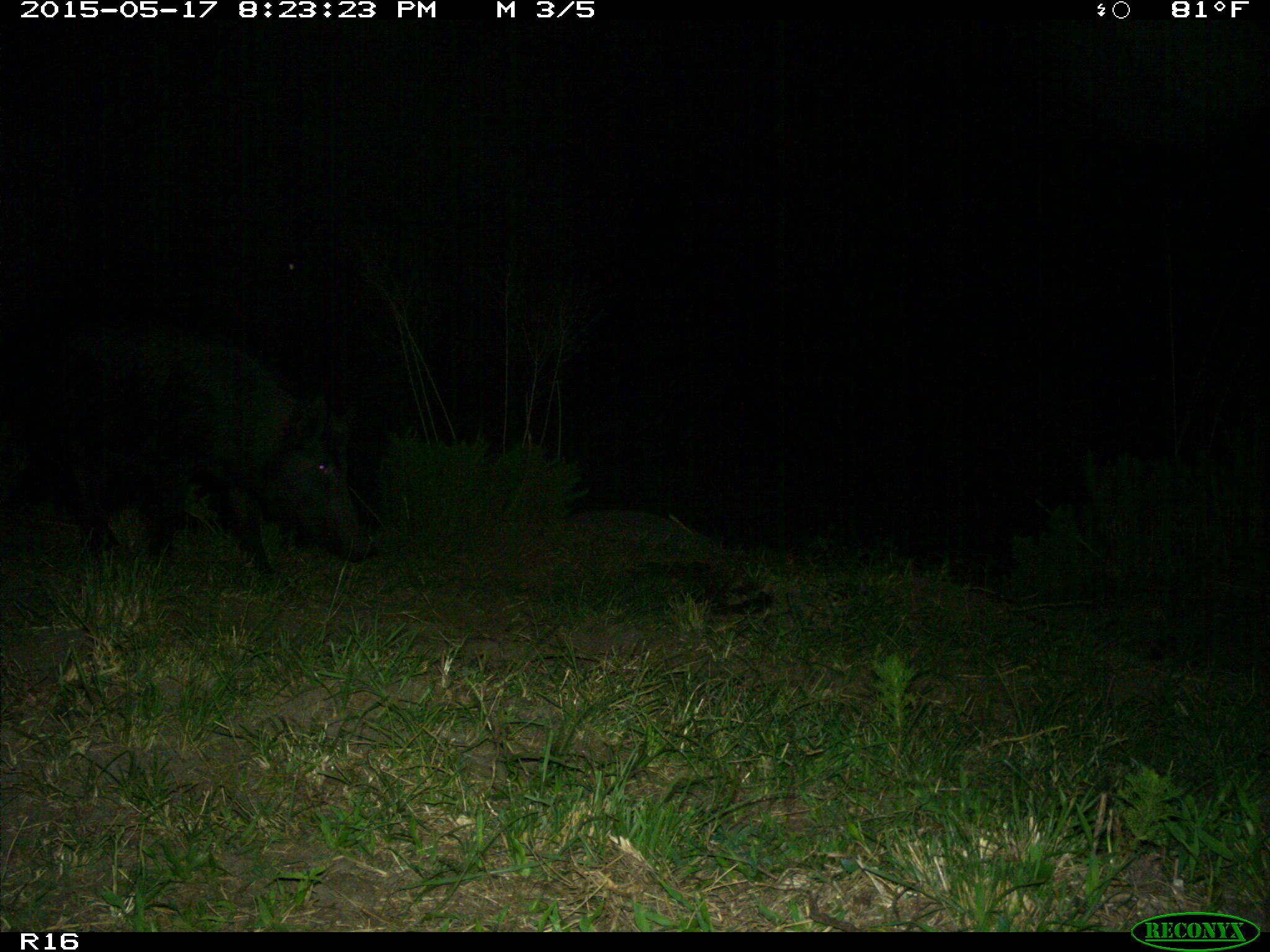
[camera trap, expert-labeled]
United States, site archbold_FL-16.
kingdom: Animalia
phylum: Chordata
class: Mammalia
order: Artiodactyla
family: Suidae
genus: Sus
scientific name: Sus scrofa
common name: wild boar